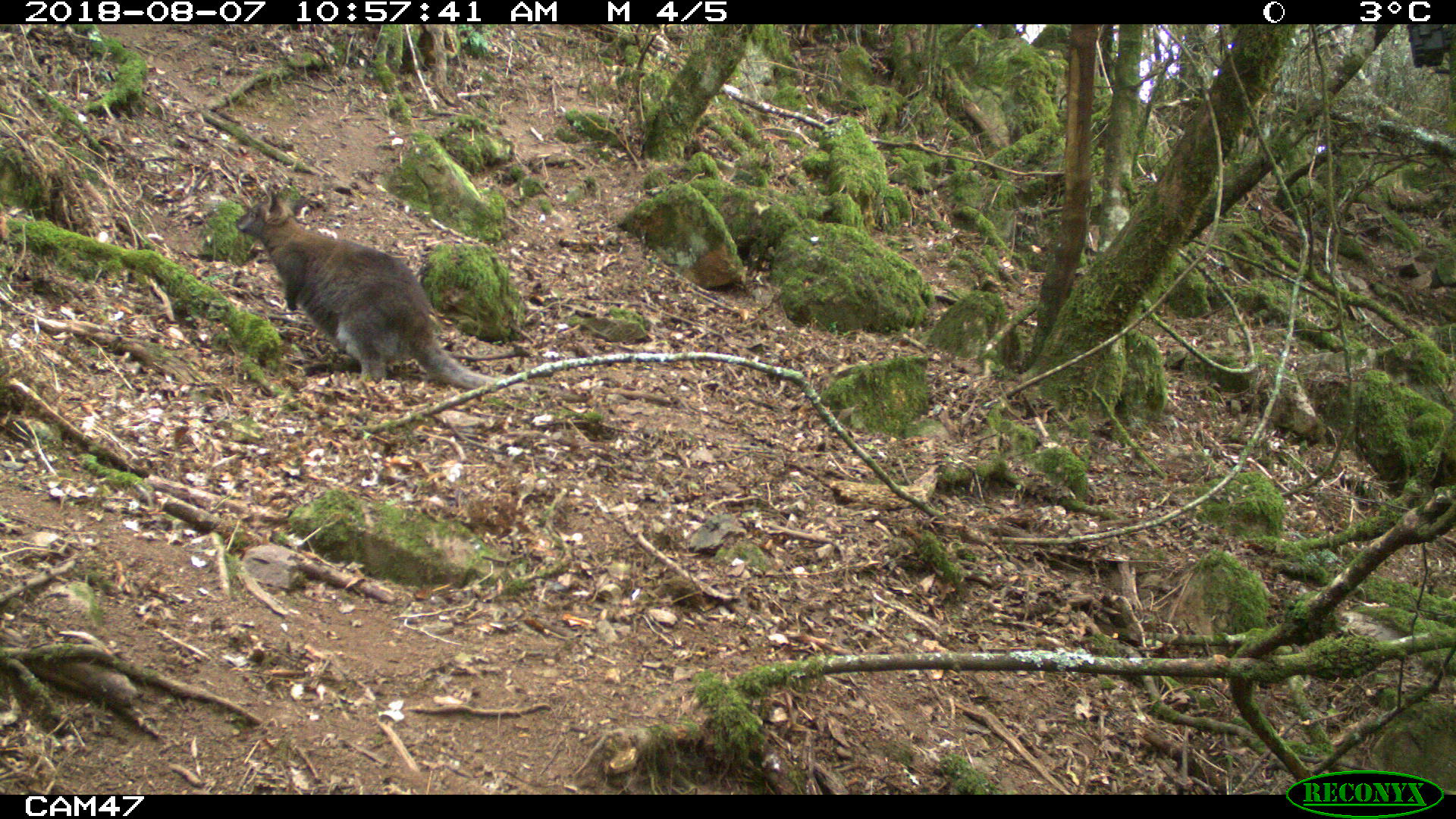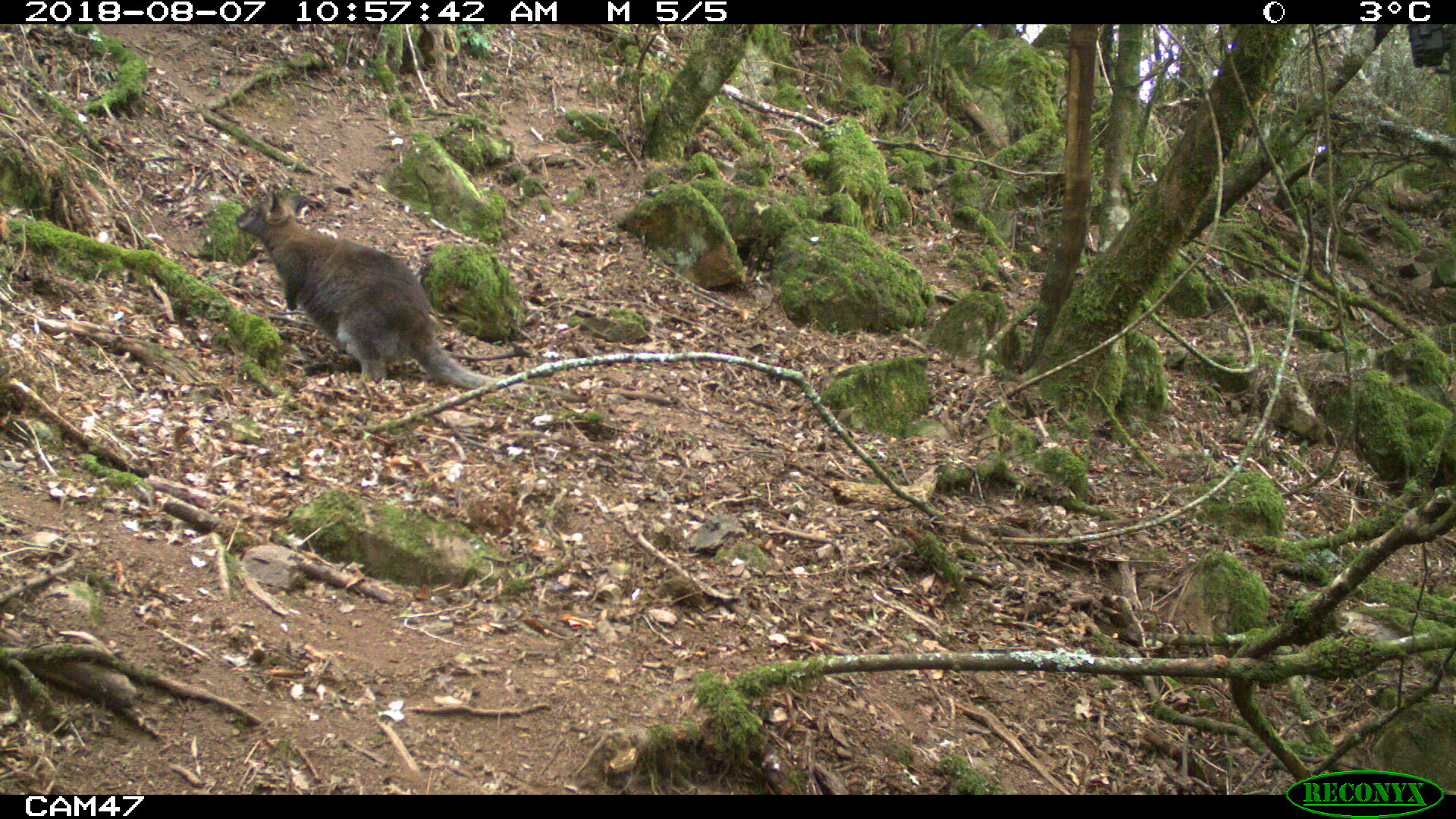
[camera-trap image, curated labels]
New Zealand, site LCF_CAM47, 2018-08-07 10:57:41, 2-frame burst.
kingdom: Animalia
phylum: Chordata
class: Mammalia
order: Diprotodontia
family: Macropodidae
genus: Notamacropus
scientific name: Notamacropus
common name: wallaby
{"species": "wallaby (Notamacropus)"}